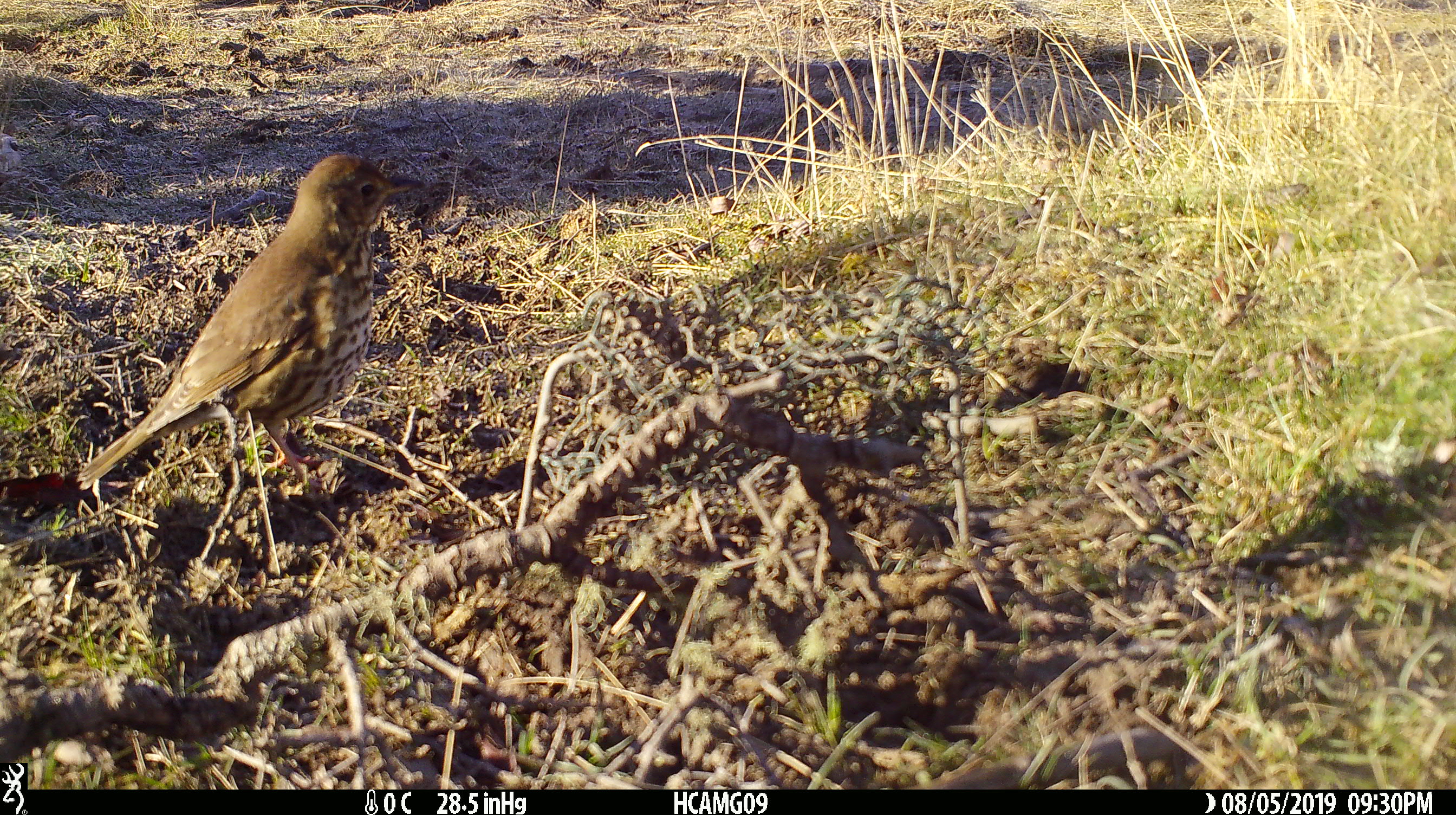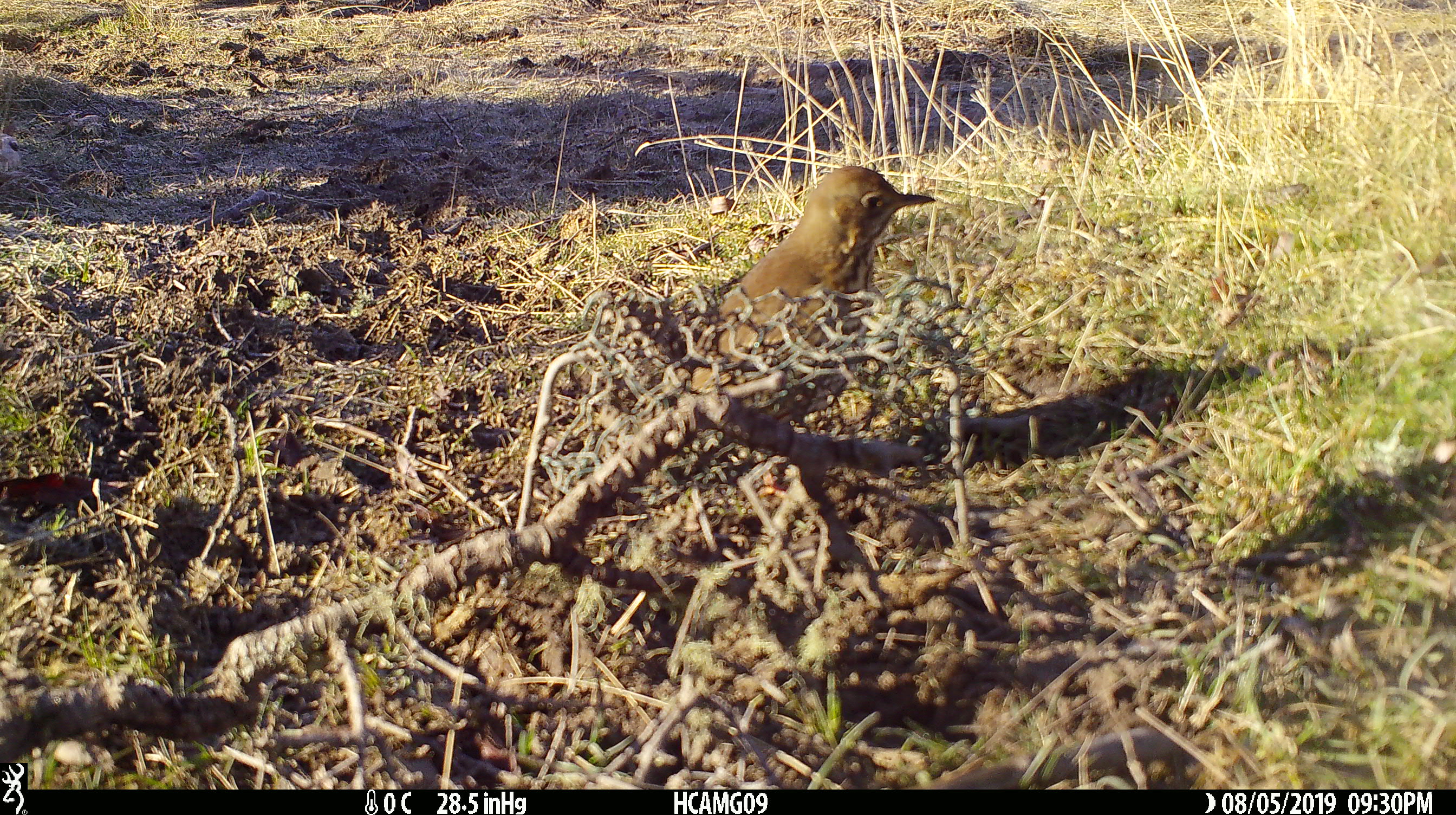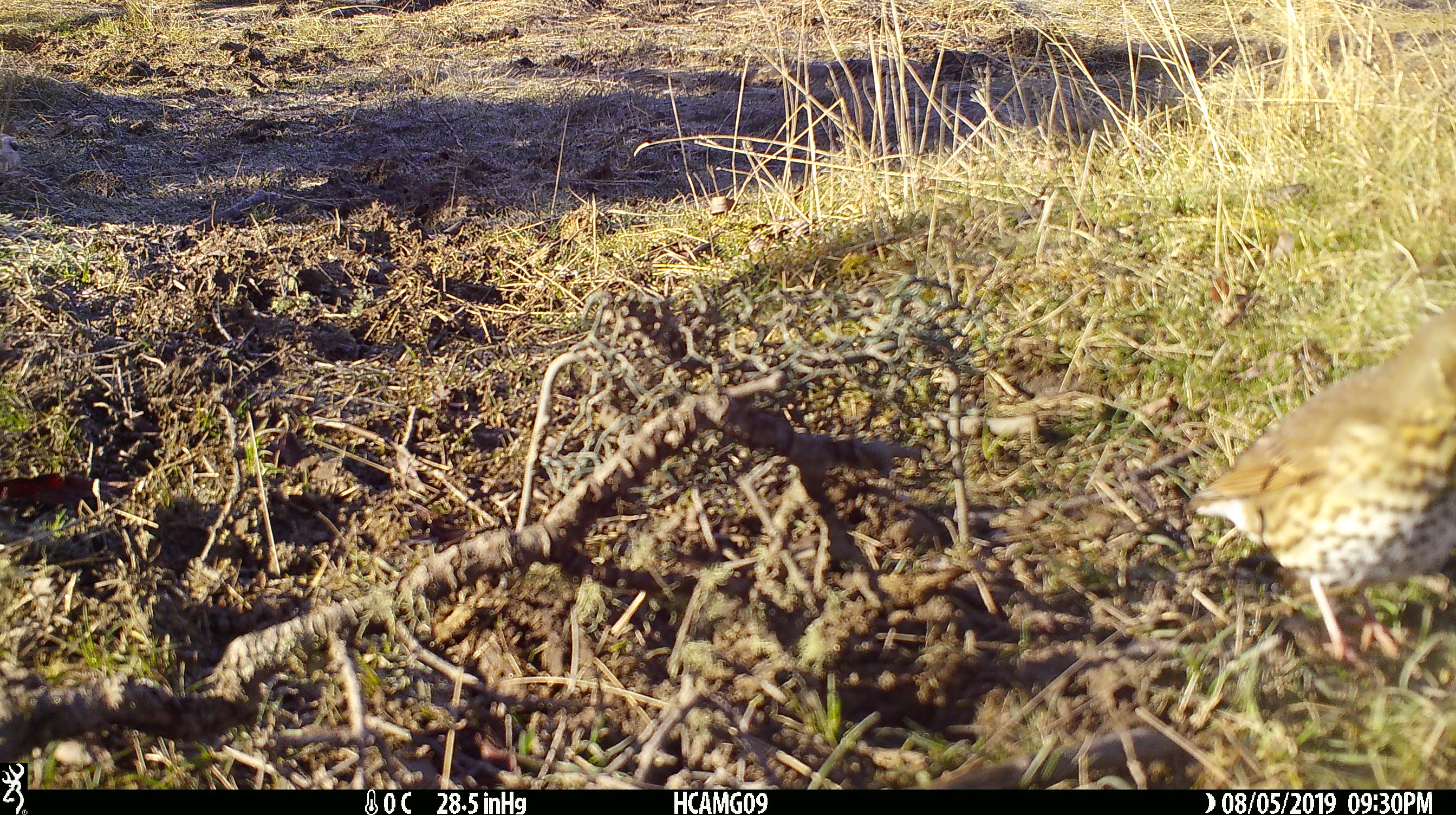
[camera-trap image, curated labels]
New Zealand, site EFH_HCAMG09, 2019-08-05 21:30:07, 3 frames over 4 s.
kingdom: Animalia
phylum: Chordata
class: Aves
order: Passeriformes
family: Turdidae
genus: Turdus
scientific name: Turdus philomelos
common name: song thrush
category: thrush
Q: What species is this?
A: Thrush (song thrush) (Turdus philomelos).